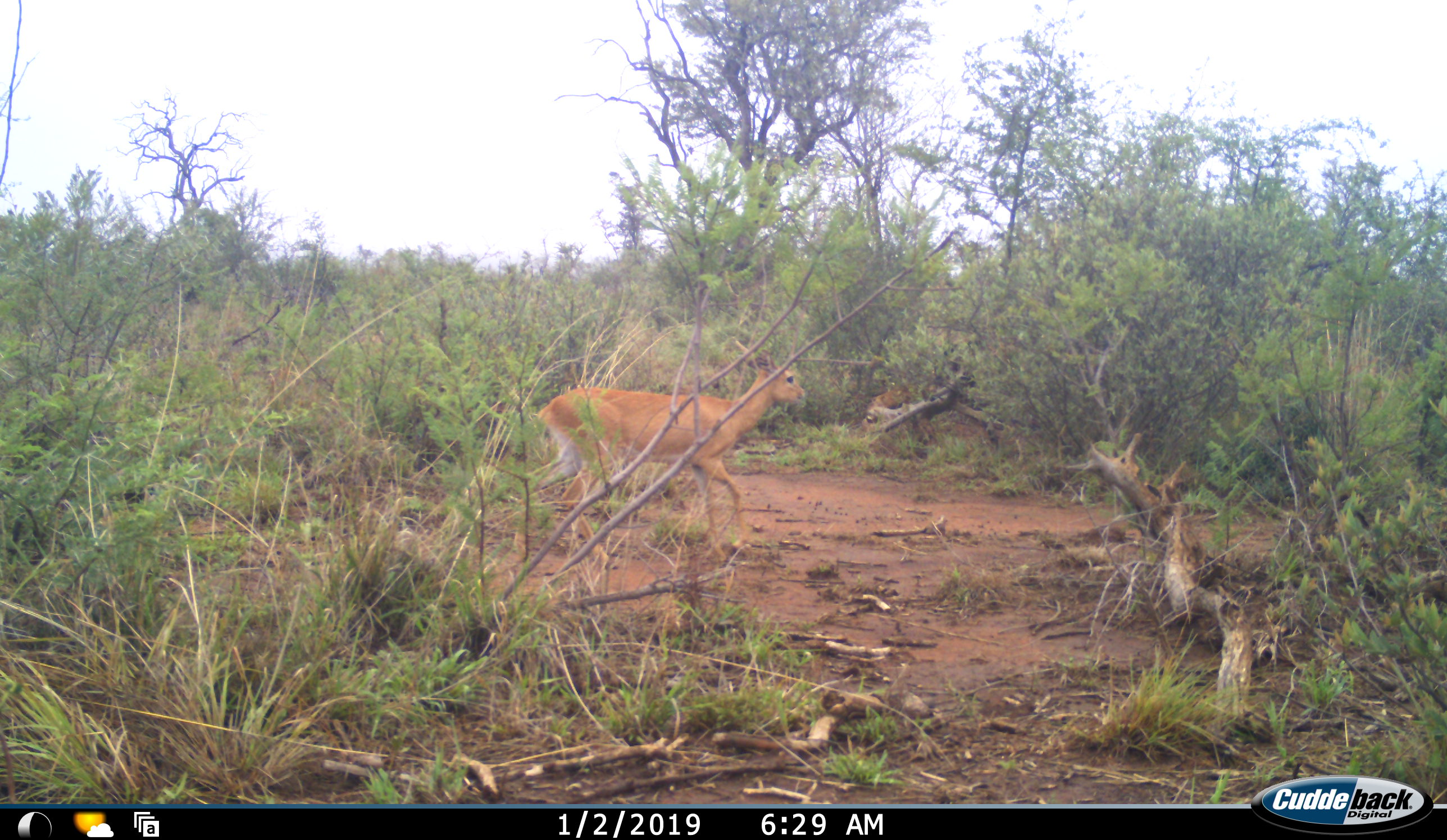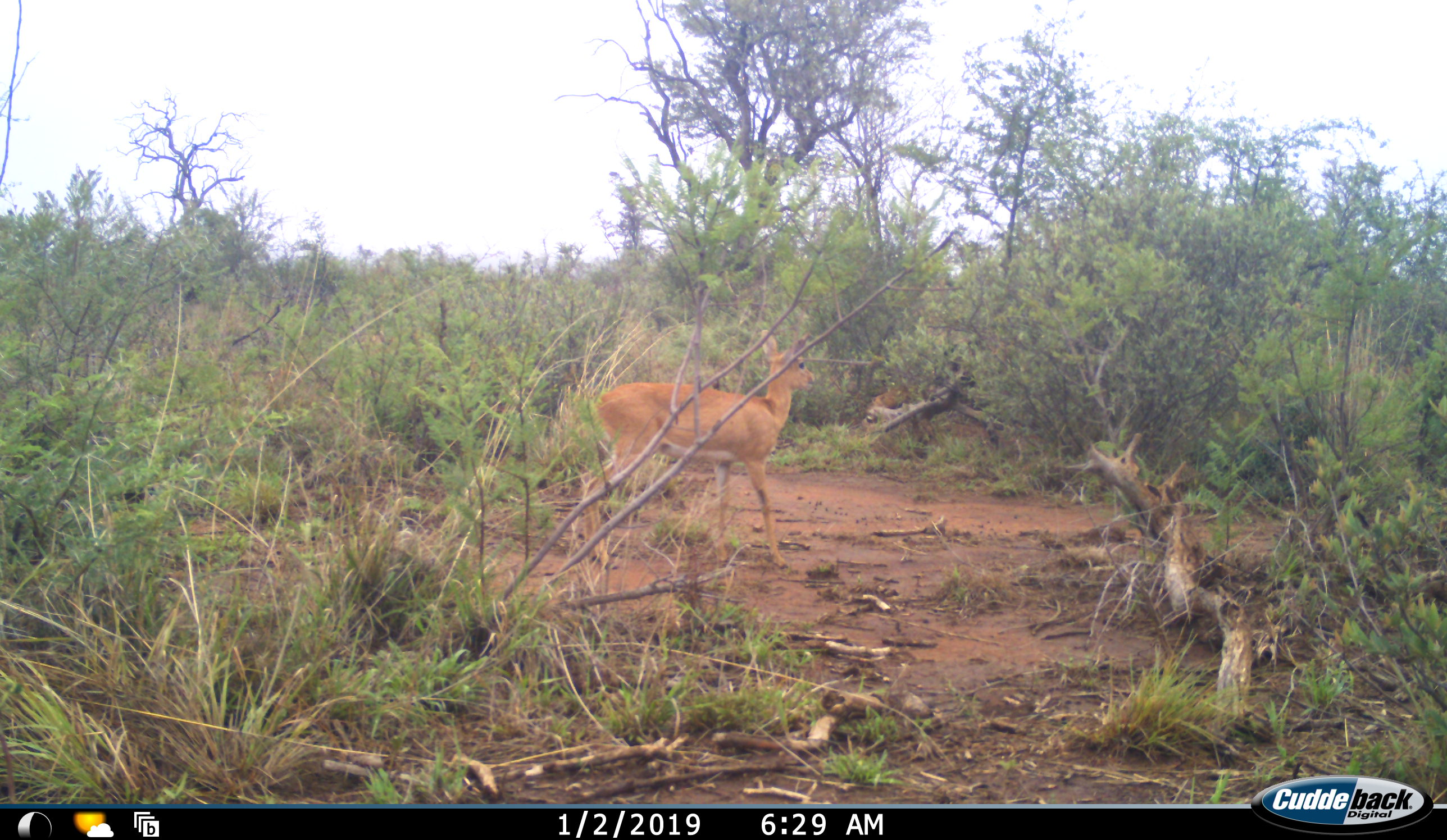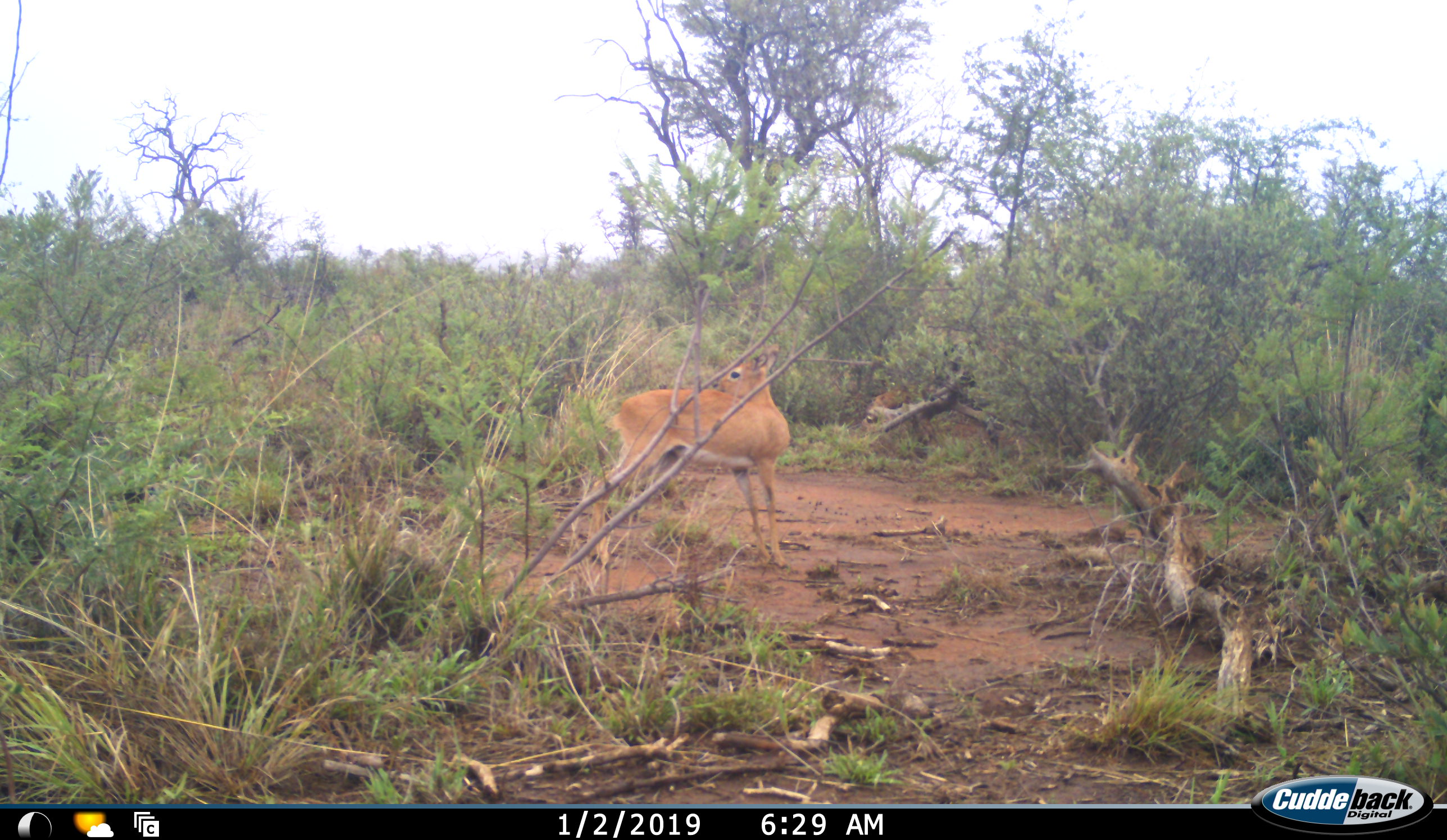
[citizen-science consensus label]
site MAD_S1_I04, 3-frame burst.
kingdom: Animalia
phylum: Chordata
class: Mammalia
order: Artiodactyla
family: Bovidae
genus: Aepyceros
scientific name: Aepyceros melampus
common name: impala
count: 1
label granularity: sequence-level